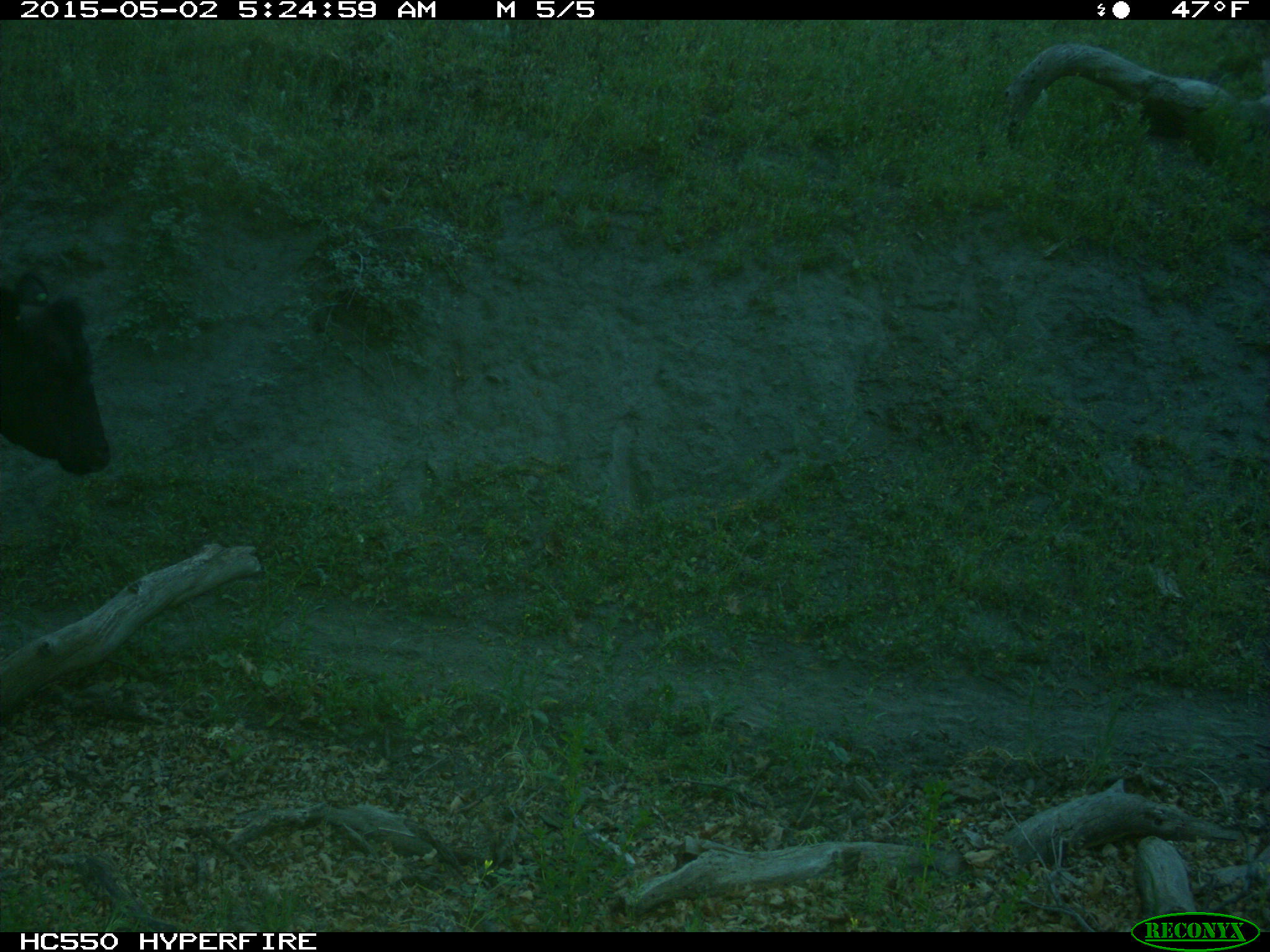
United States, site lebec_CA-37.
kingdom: Animalia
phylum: Chordata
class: Mammalia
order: Artiodactyla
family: Bovidae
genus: Bos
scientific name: Bos taurus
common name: domestic cow